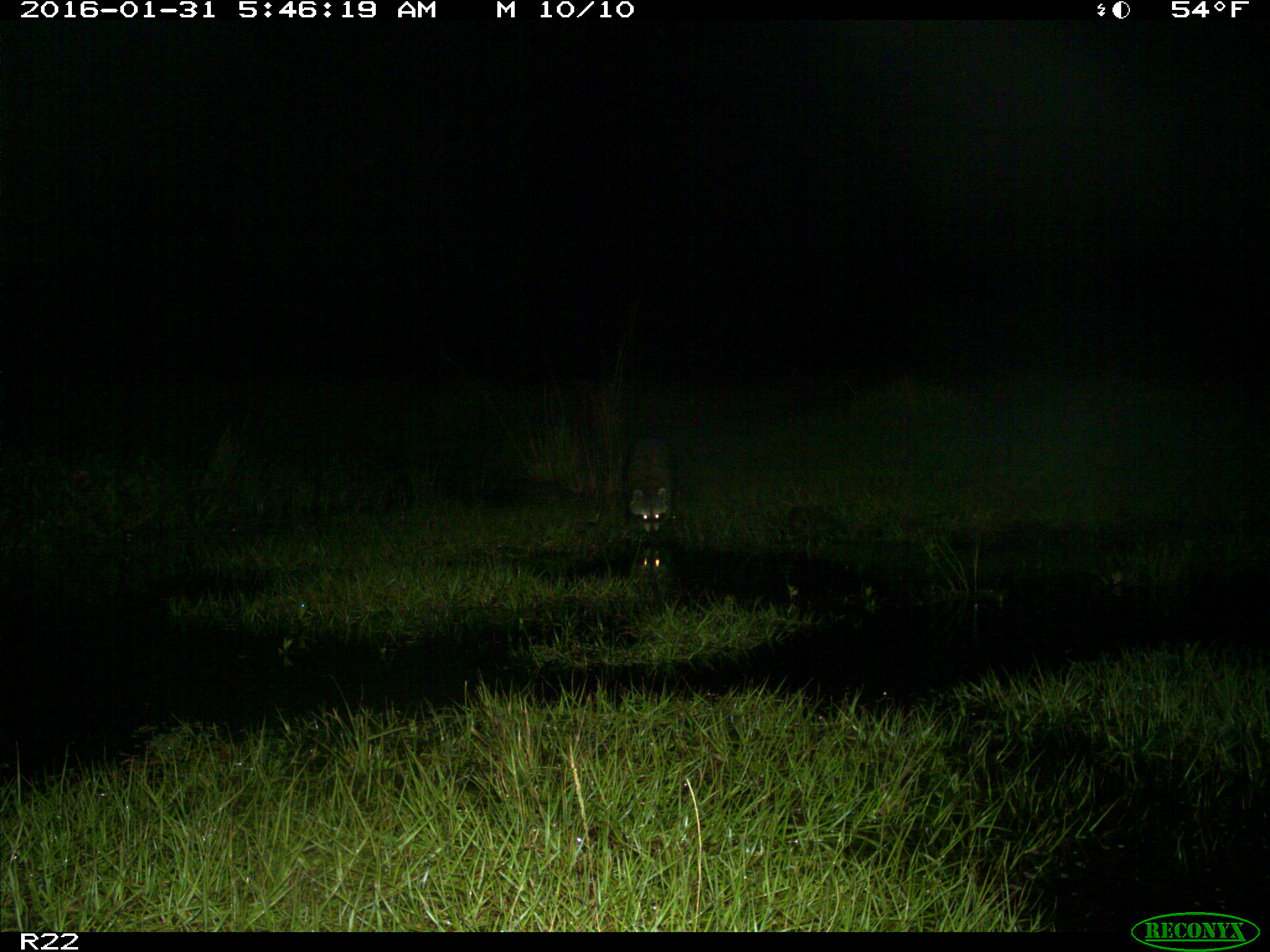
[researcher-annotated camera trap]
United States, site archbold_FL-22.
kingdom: Animalia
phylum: Chordata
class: Mammalia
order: Carnivora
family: Procyonidae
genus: Procyon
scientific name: Procyon lotor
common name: common raccoon